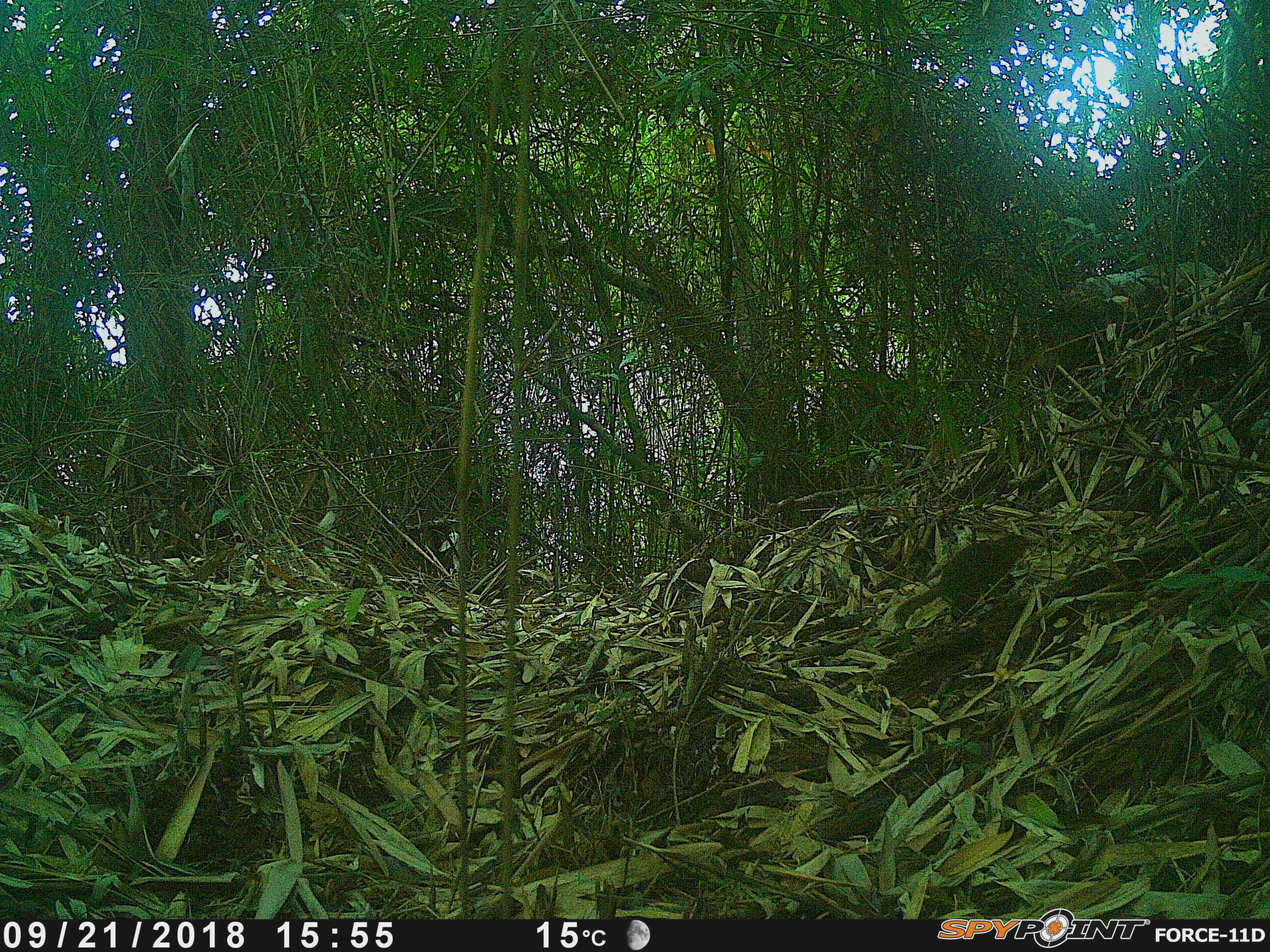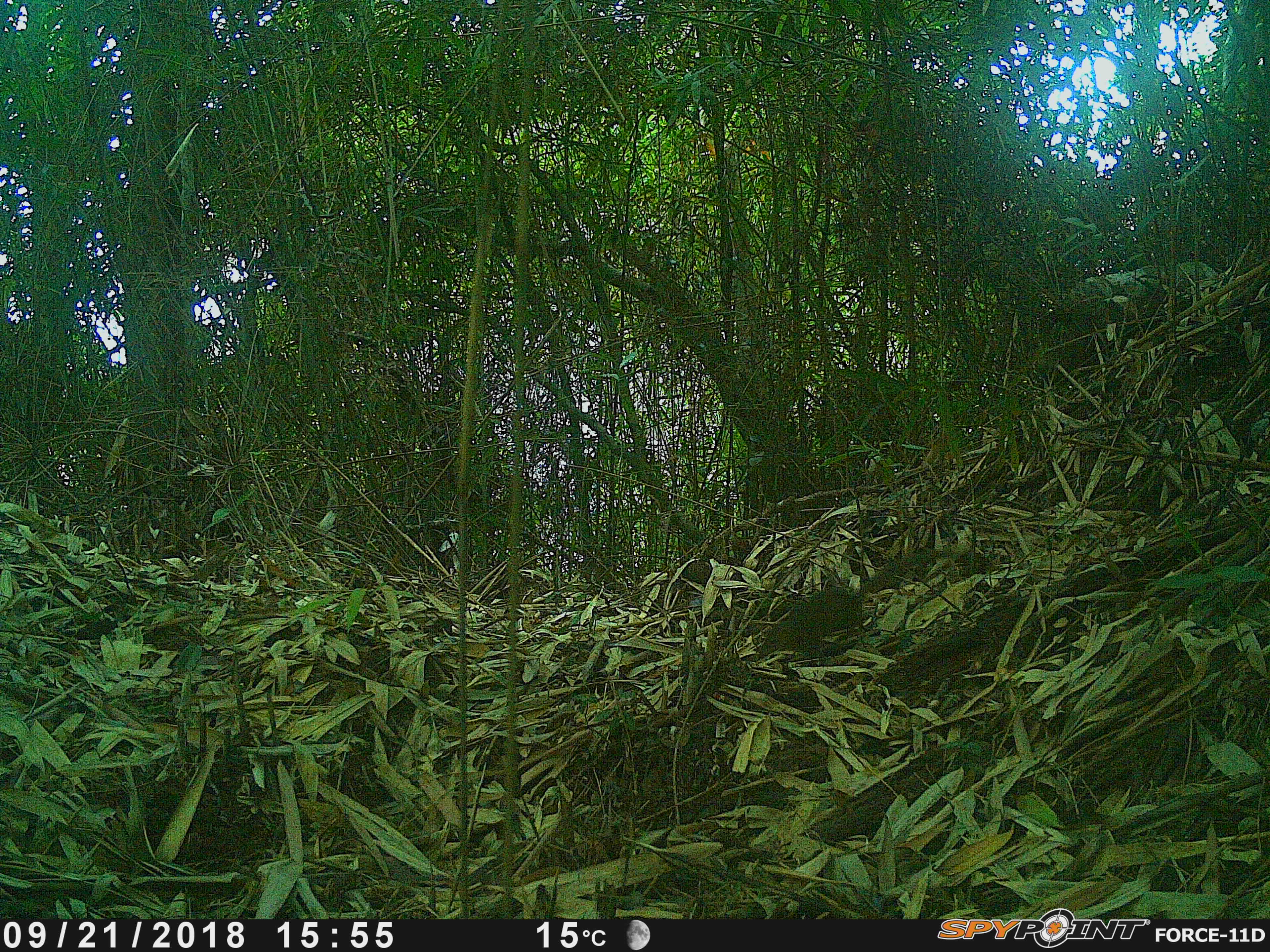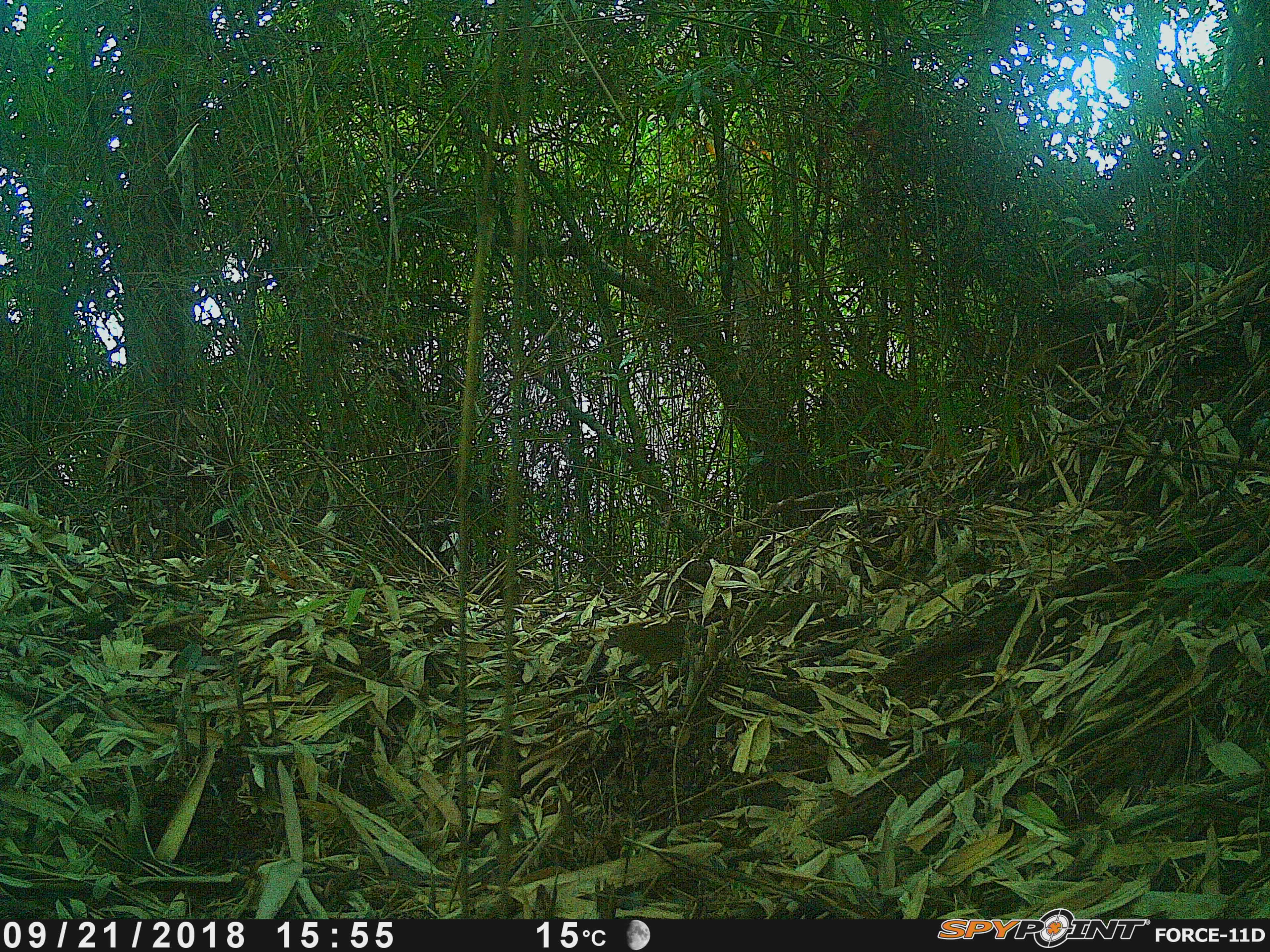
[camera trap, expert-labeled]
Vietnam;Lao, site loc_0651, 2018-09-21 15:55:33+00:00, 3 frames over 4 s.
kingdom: Animalia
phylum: Chordata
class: Mammalia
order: Scandentia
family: Tupaiidae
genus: Tupaia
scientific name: Tupaia belangeri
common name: northern treeshrew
Northern treeshrew (Tupaia belangeri). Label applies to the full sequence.